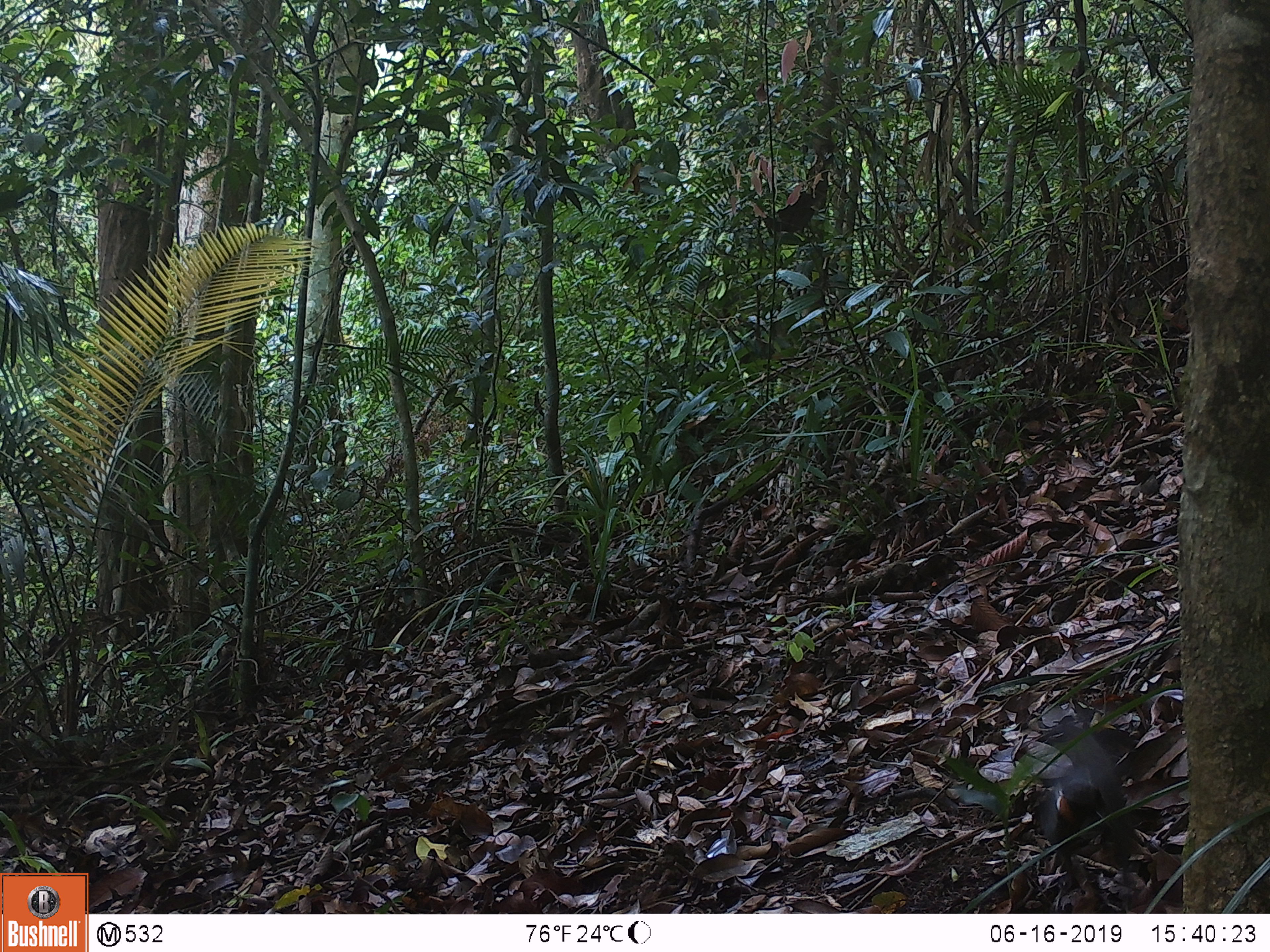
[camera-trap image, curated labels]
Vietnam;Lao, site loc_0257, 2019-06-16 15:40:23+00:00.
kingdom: Animalia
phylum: Chordata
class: Aves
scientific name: Aves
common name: bird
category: unidentified bird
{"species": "unidentified bird (bird) (Aves)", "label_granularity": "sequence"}